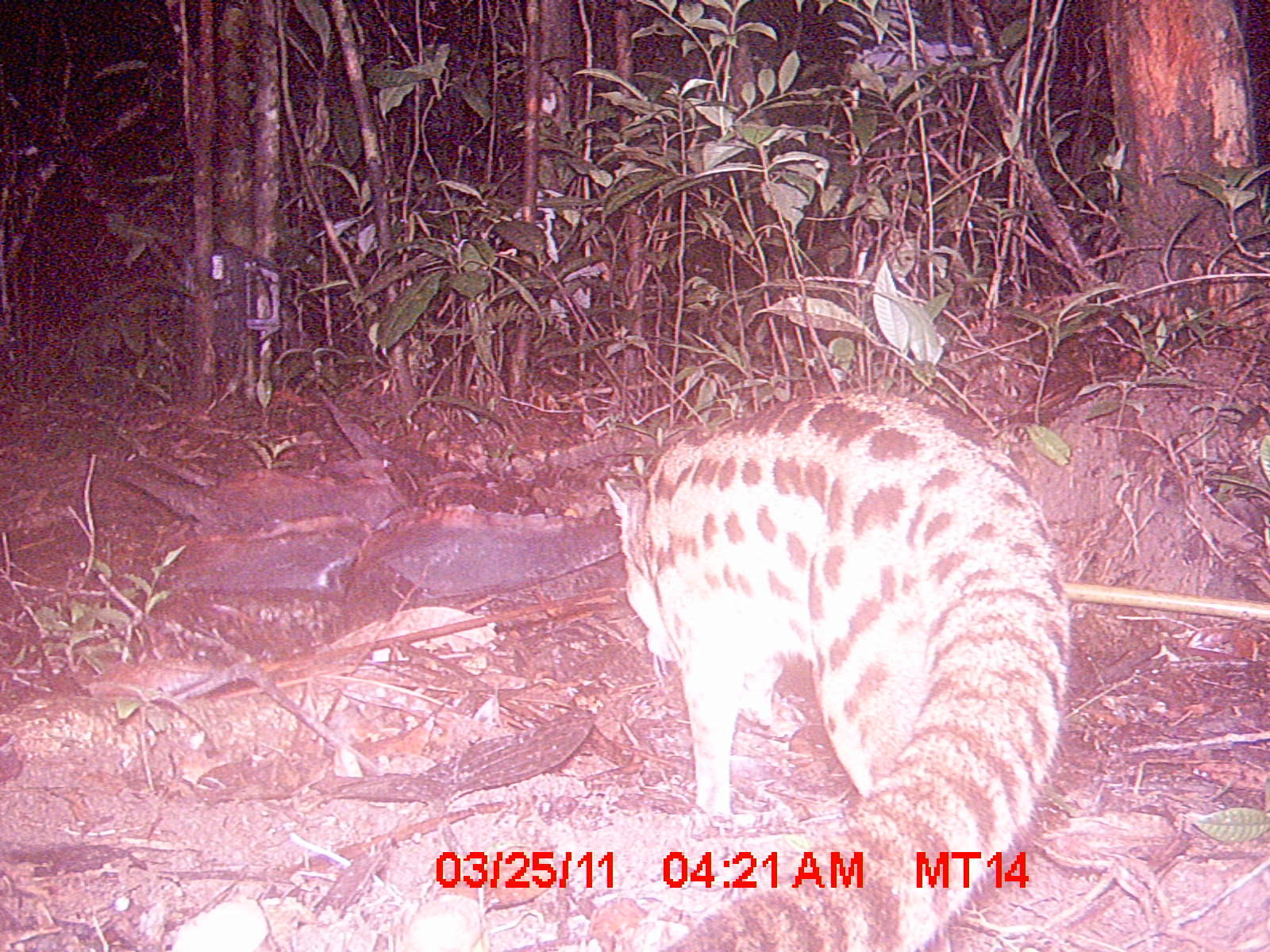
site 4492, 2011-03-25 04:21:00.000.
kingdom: Animalia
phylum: Chordata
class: Mammalia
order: Carnivora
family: Eupleridae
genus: Fossa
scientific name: Fossa fossana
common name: fanaloka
Fossa fossana (fanaloka), count 1.